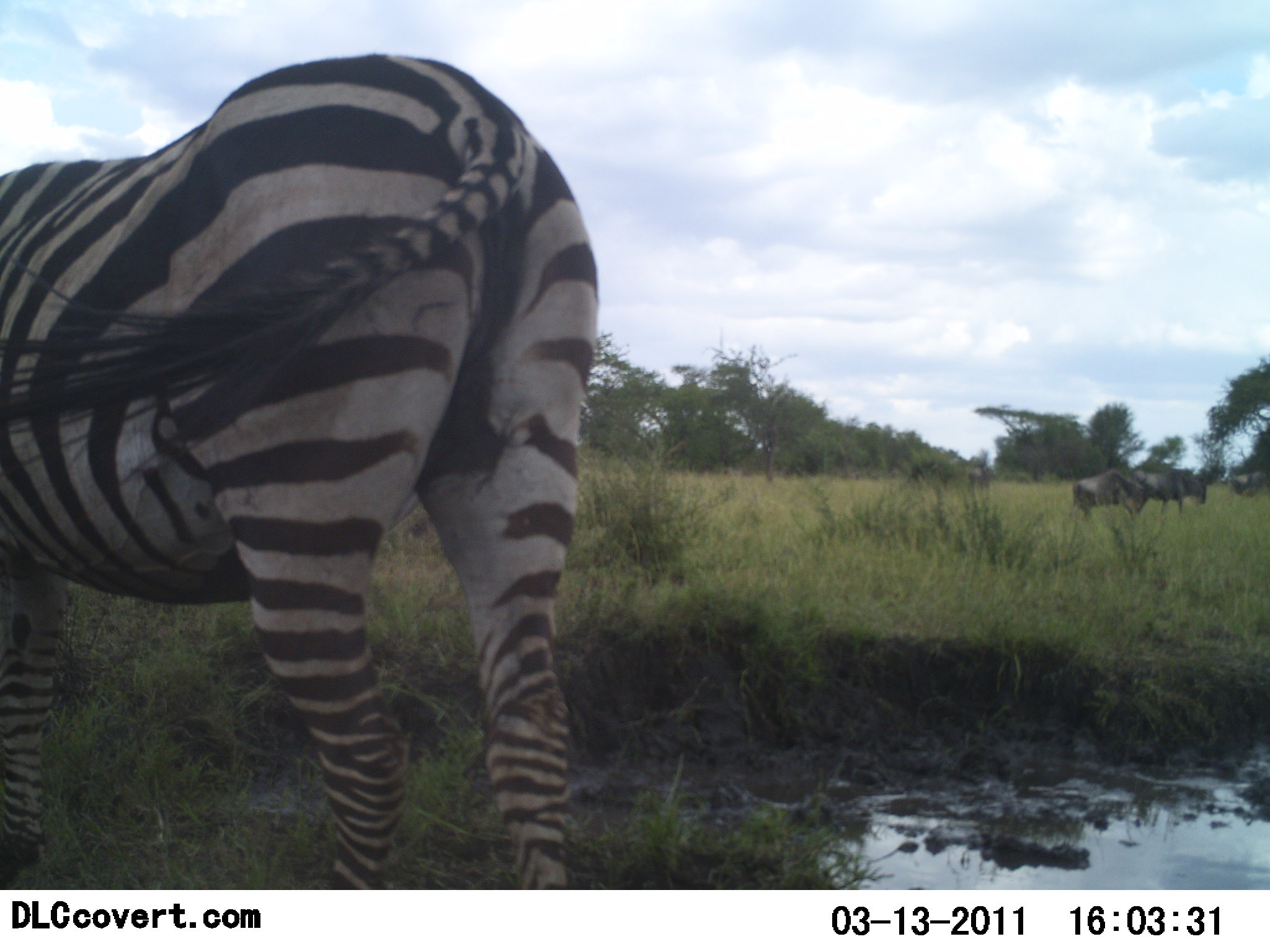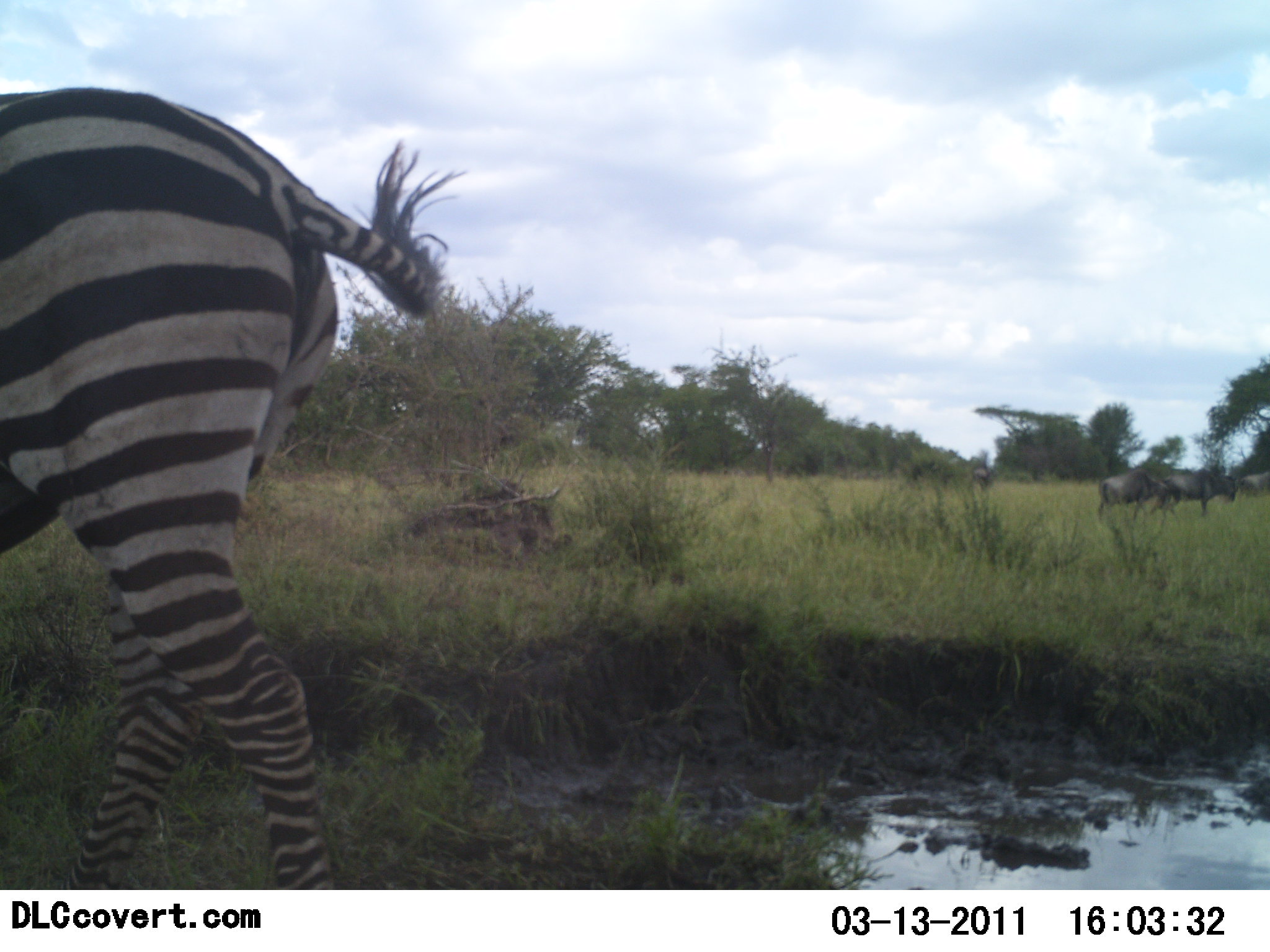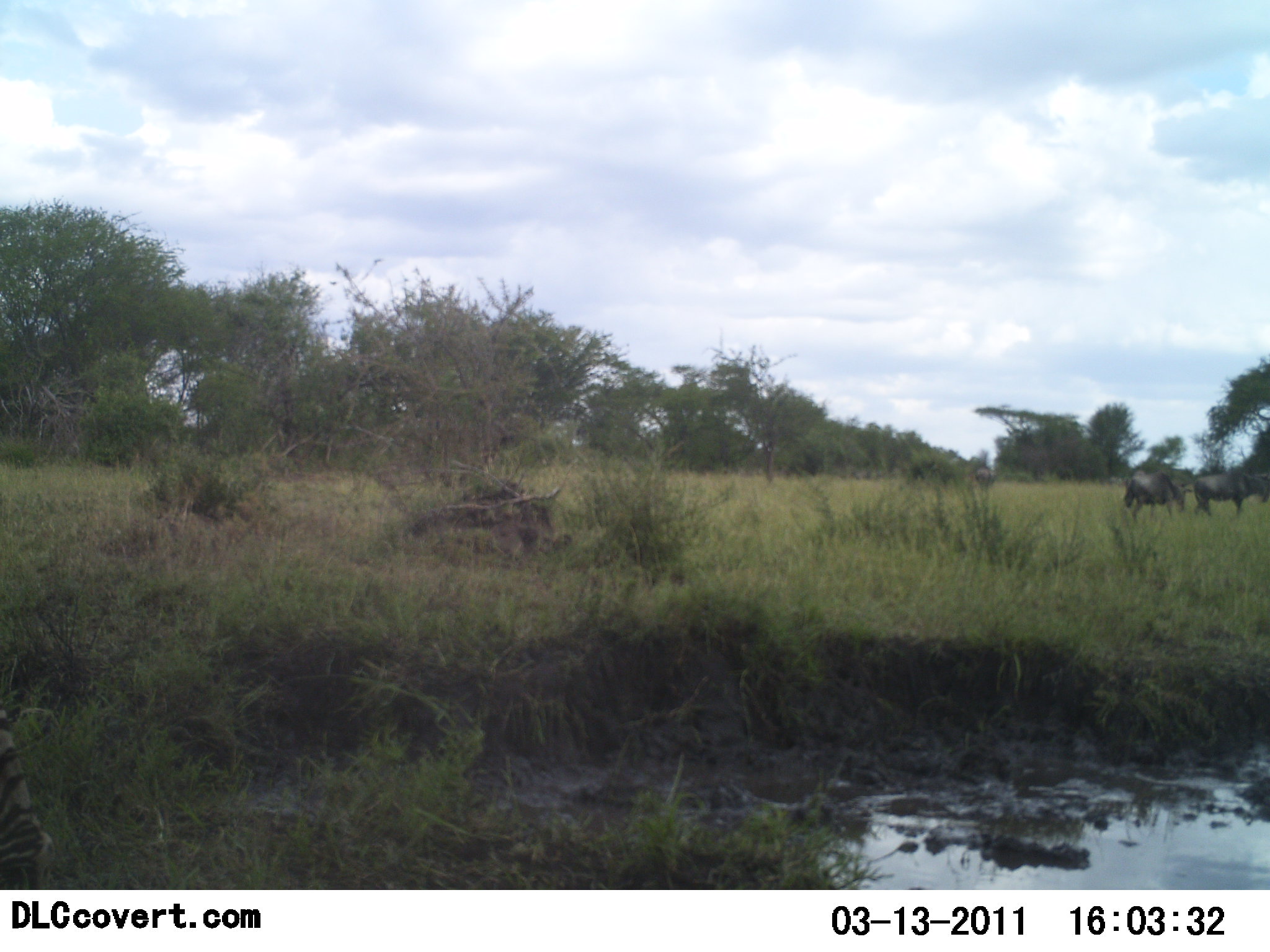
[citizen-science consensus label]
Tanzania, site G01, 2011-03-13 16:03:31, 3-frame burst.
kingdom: Animalia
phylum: Chordata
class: Mammalia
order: Artiodactyla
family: Bovidae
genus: Connochaetes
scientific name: Connochaetes taurinus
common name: blue wildebeest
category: wildebeest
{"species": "wildebeest (blue wildebeest) (Connochaetes taurinus)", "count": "4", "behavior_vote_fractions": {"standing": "18%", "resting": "0%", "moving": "82%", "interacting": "0%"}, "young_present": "0%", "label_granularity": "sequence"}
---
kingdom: Animalia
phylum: Chordata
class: Mammalia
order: Perissodactyla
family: Equidae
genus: Equus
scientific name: Equus quagga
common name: plains zebra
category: zebra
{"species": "zebra (plains zebra) (Equus quagga)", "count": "1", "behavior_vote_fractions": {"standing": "19%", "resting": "0%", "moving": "81%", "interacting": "0%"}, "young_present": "0%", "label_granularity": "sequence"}